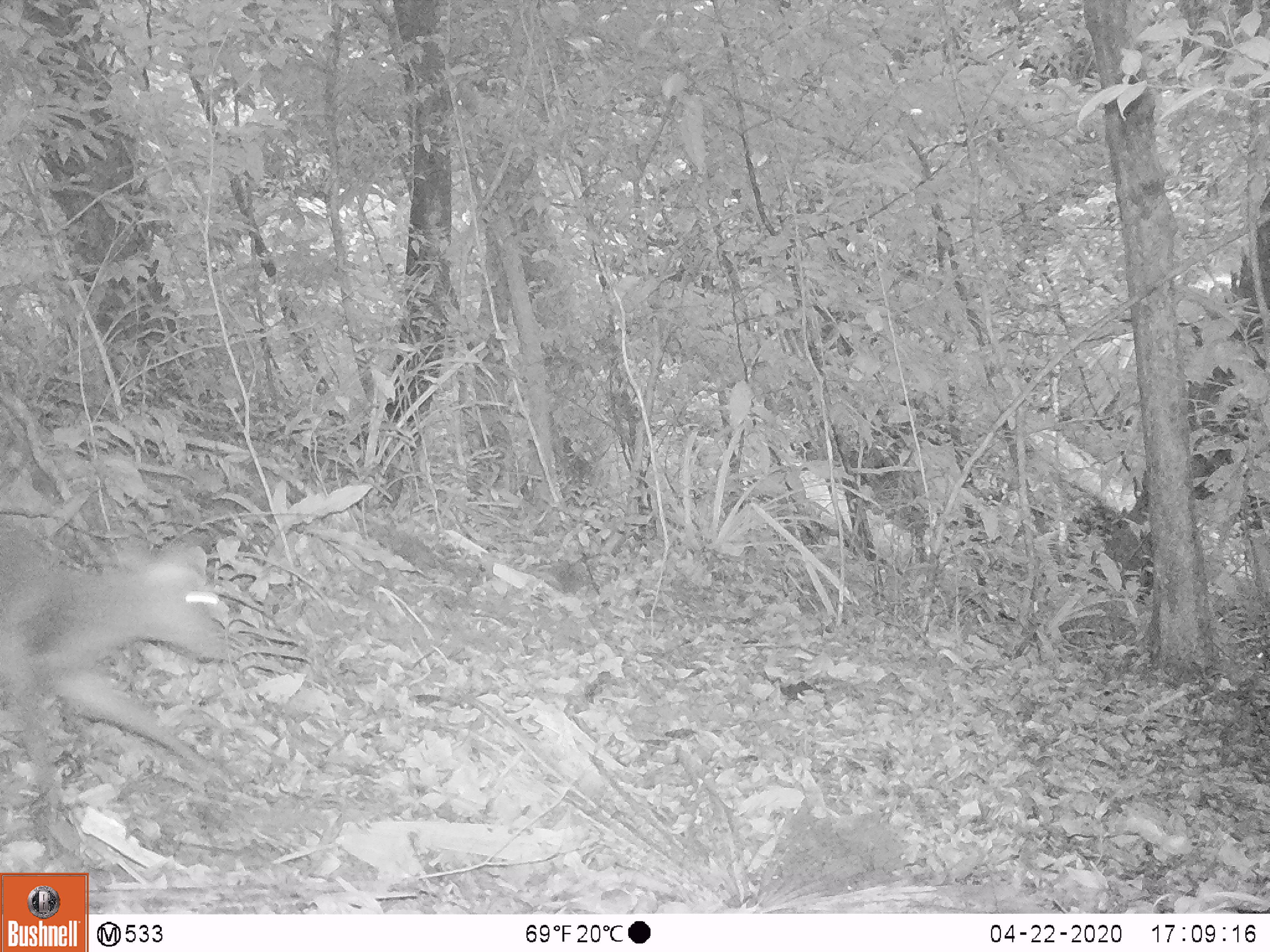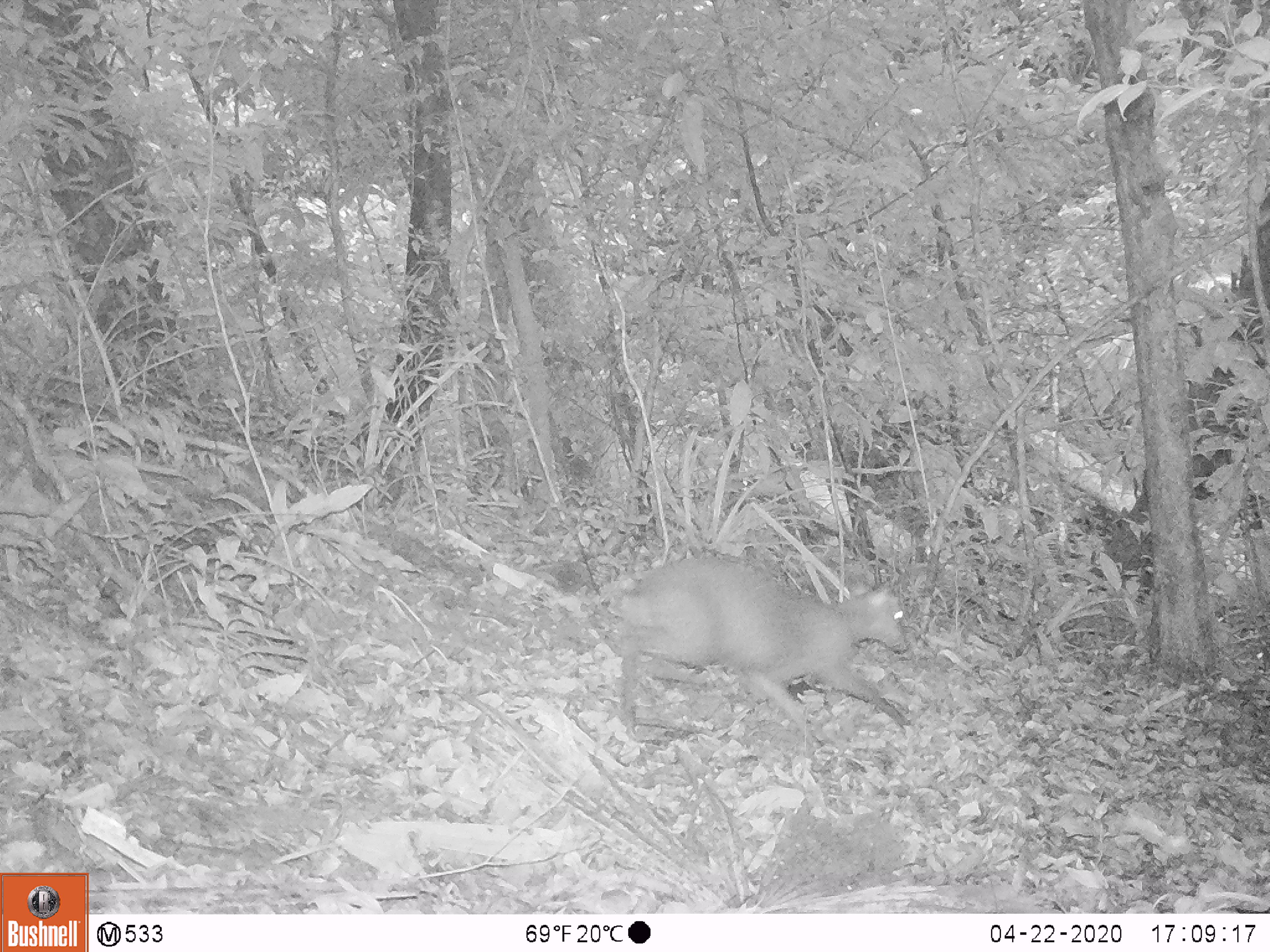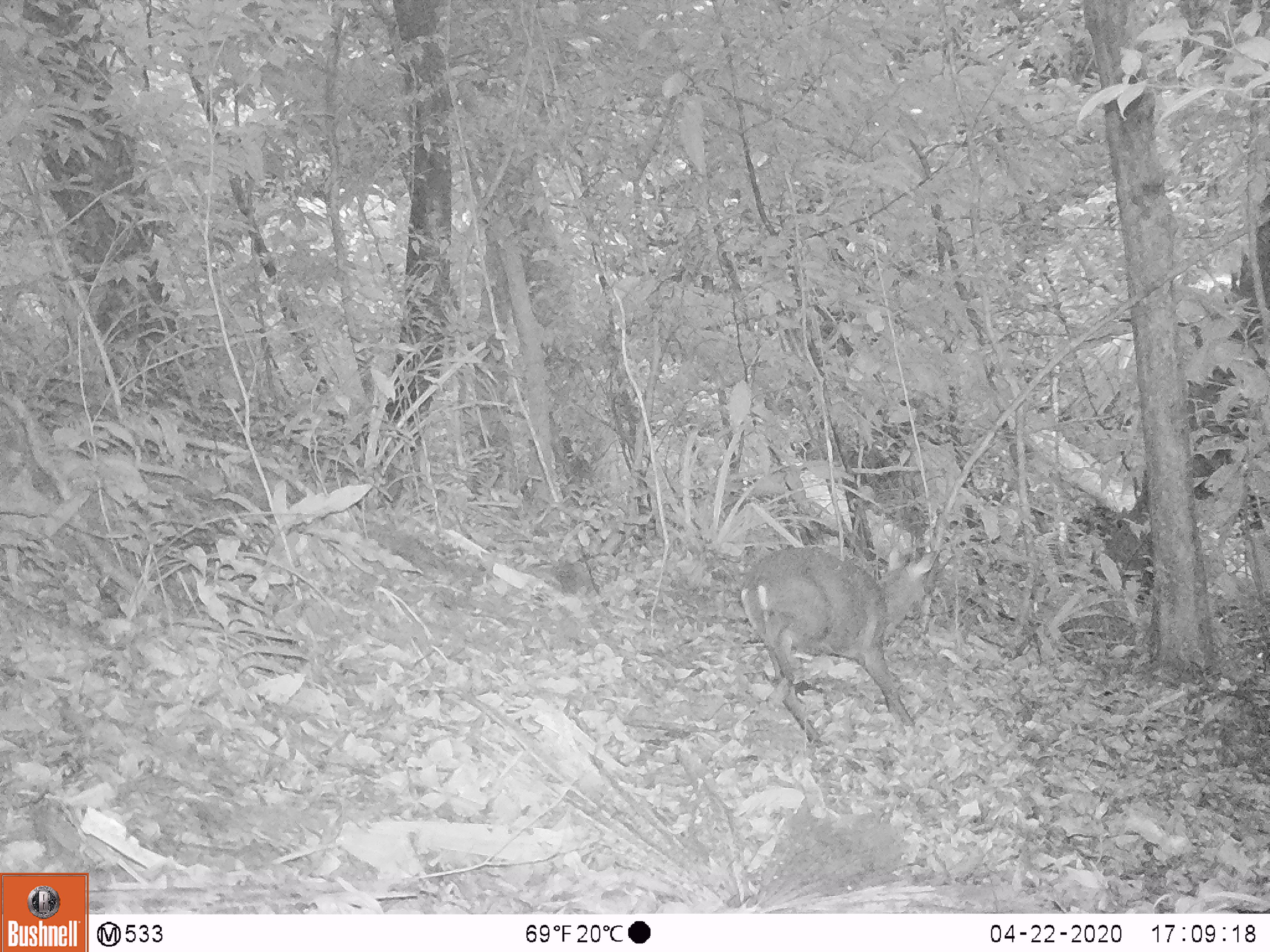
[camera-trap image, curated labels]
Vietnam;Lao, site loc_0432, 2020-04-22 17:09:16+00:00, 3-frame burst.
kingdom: Animalia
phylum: Chordata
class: Mammalia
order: Artiodactyla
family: Cervidae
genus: Muntiacus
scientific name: Muntiacus rooseveltorum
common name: roosevelt's muntjac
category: roosevelts muntjac group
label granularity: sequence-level